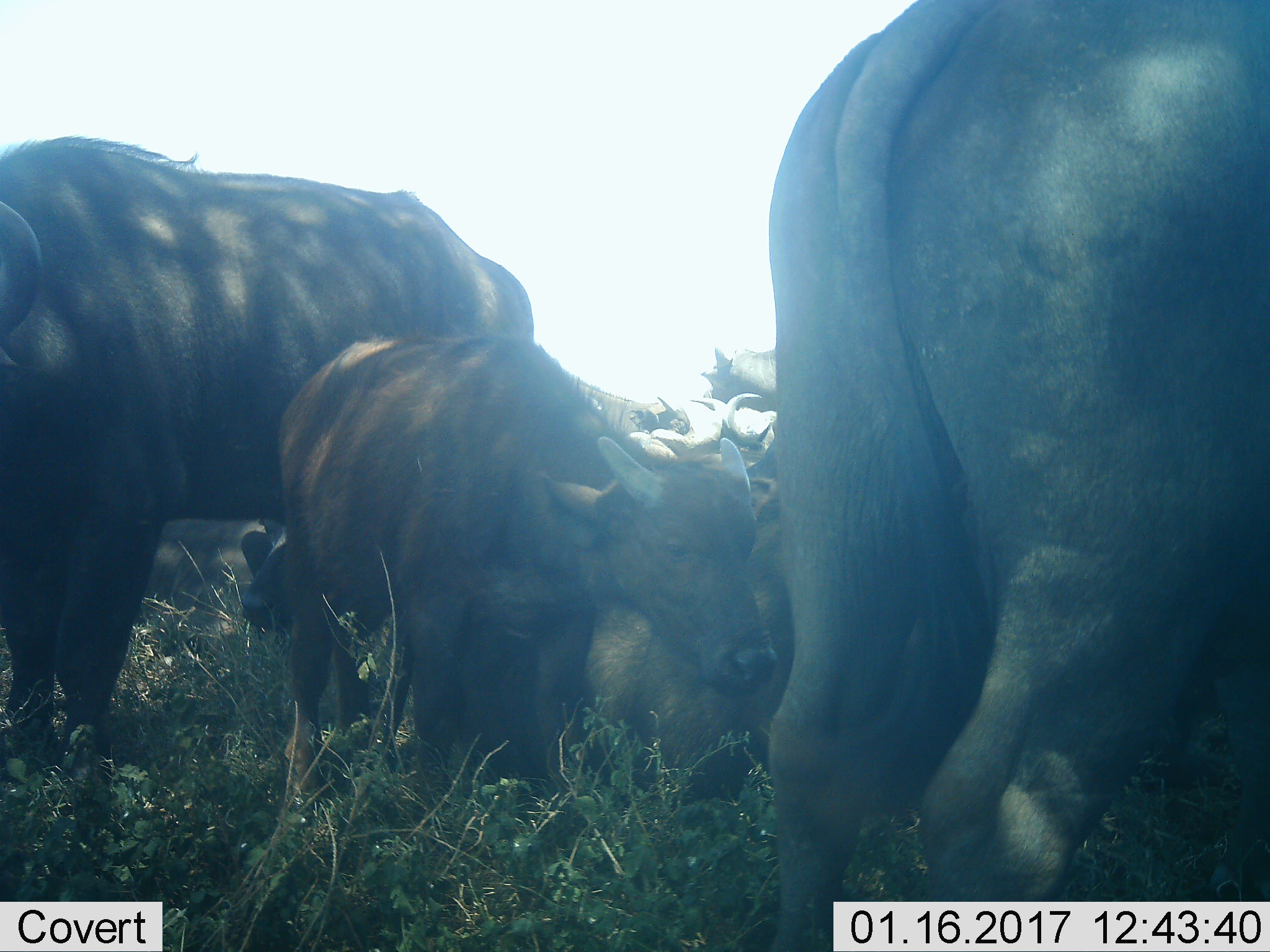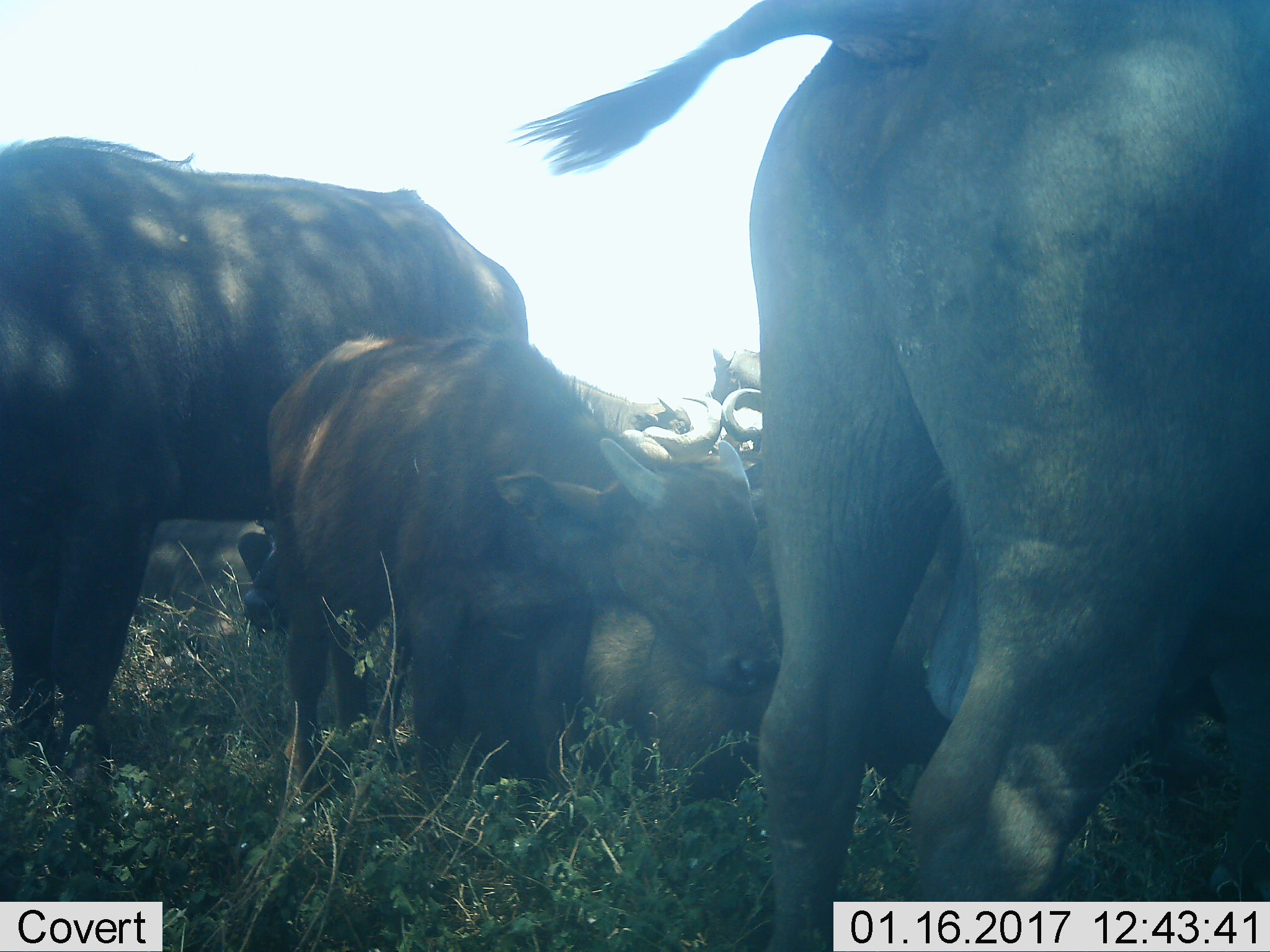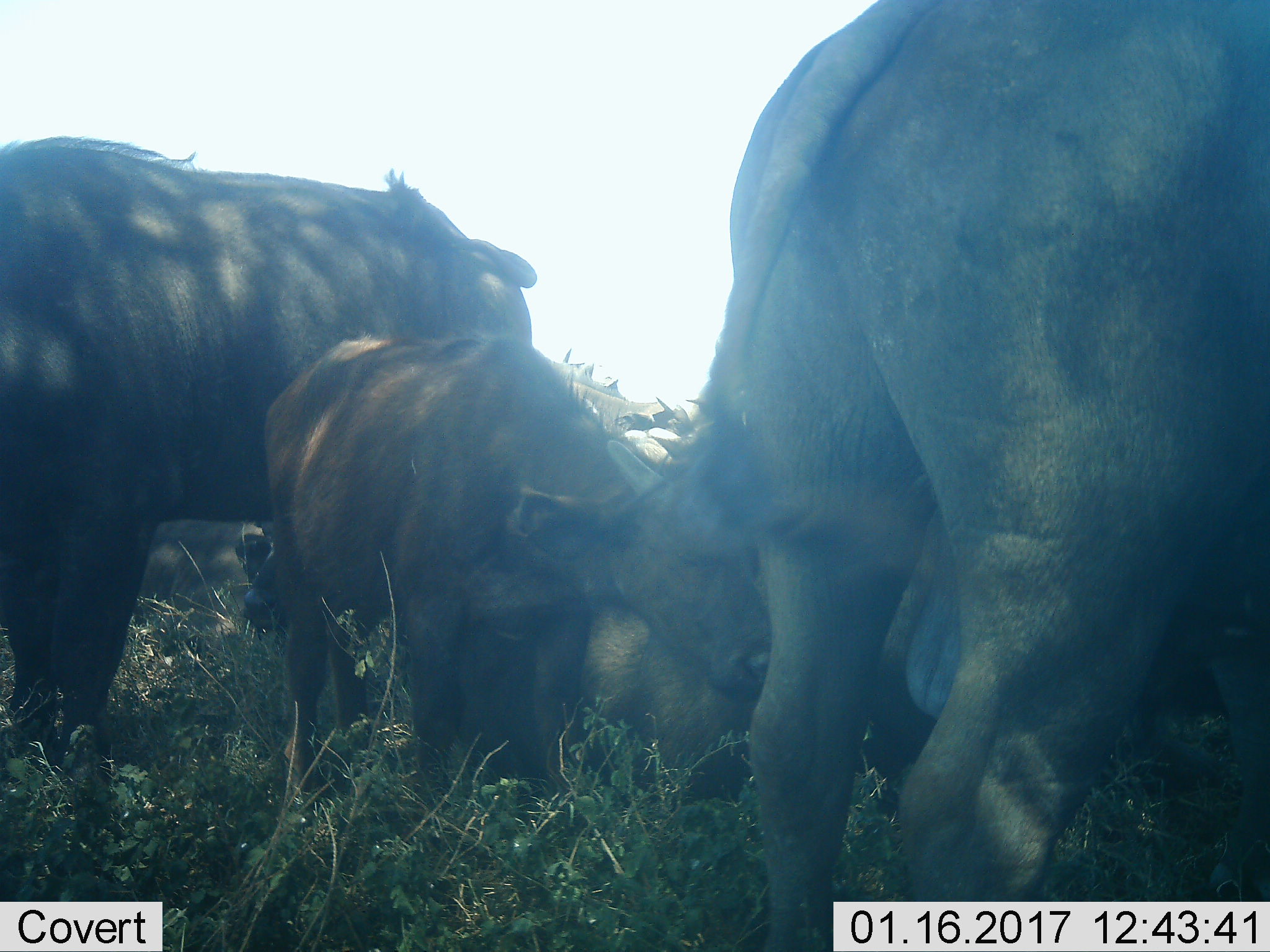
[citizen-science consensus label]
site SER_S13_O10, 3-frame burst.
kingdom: Animalia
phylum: Chordata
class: Mammalia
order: Artiodactyla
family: Bovidae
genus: Syncerus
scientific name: Syncerus caffer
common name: african buffalo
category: buffalo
Buffalo (african buffalo) (Syncerus caffer), count 8. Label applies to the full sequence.